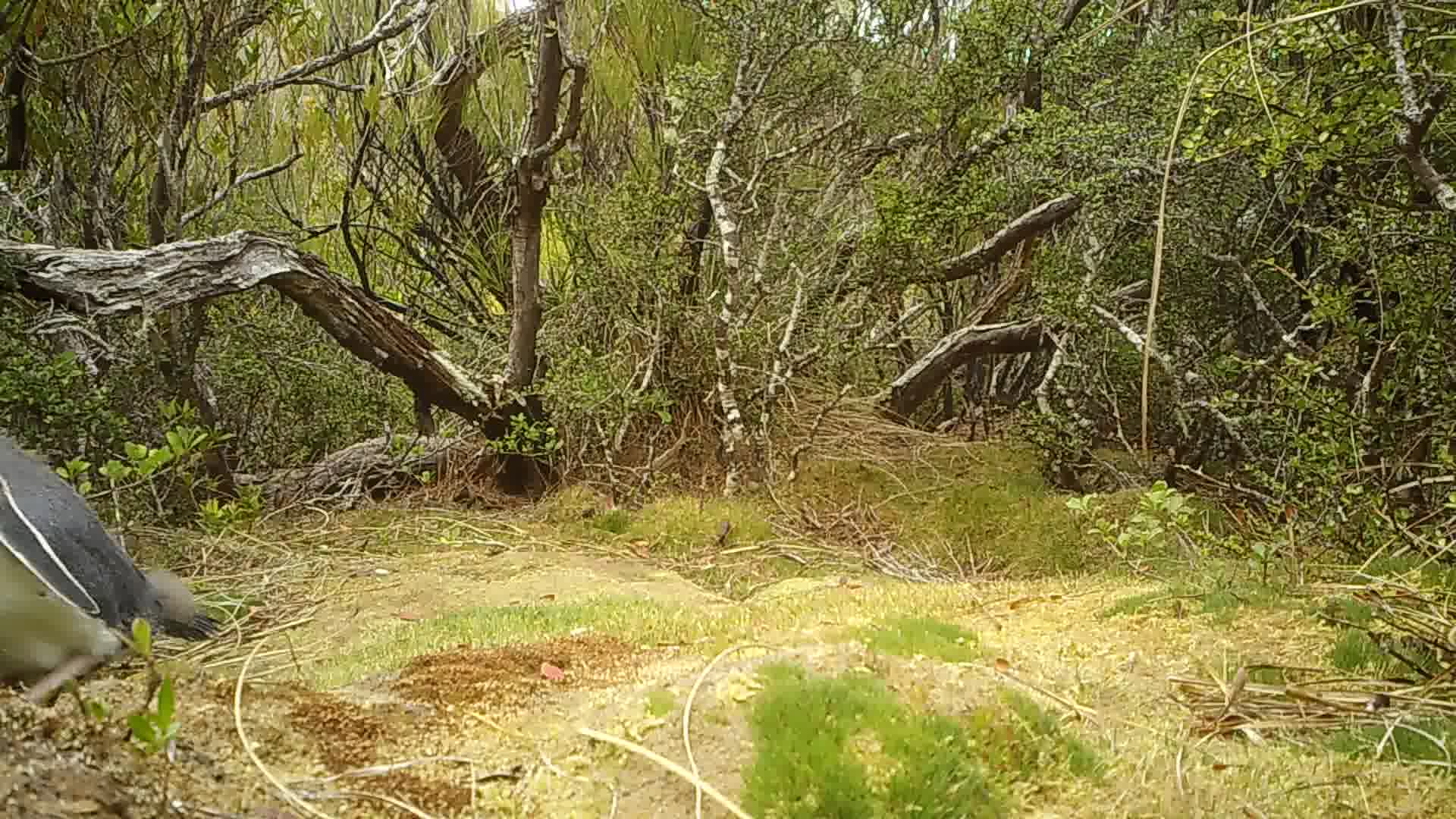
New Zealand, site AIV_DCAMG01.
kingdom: Animalia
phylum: Chordata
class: Aves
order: Sphenisciformes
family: Spheniscidae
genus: Megadyptes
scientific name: Megadyptes antipodes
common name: yellow-eyed penguin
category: yellow eyed penguin